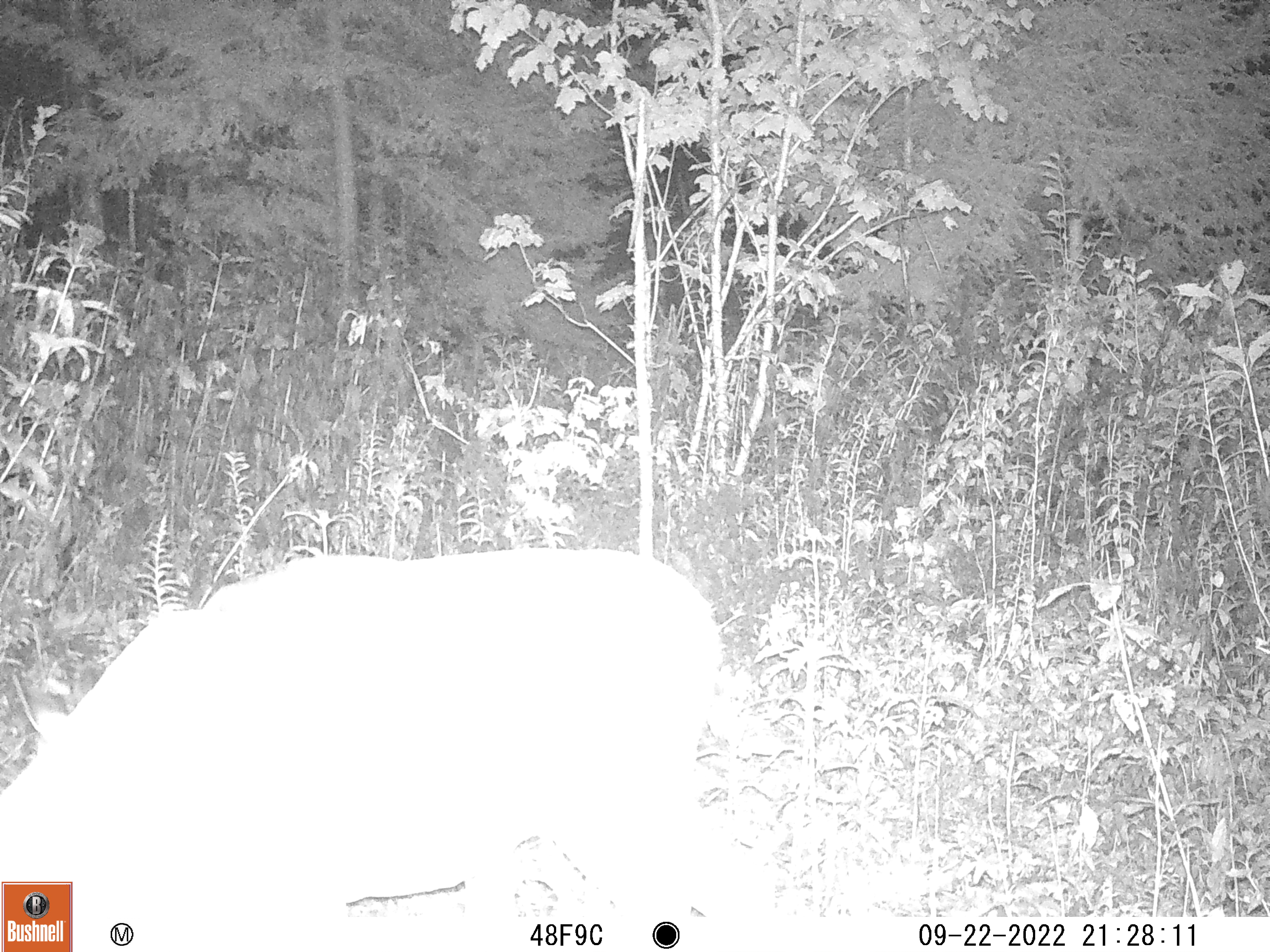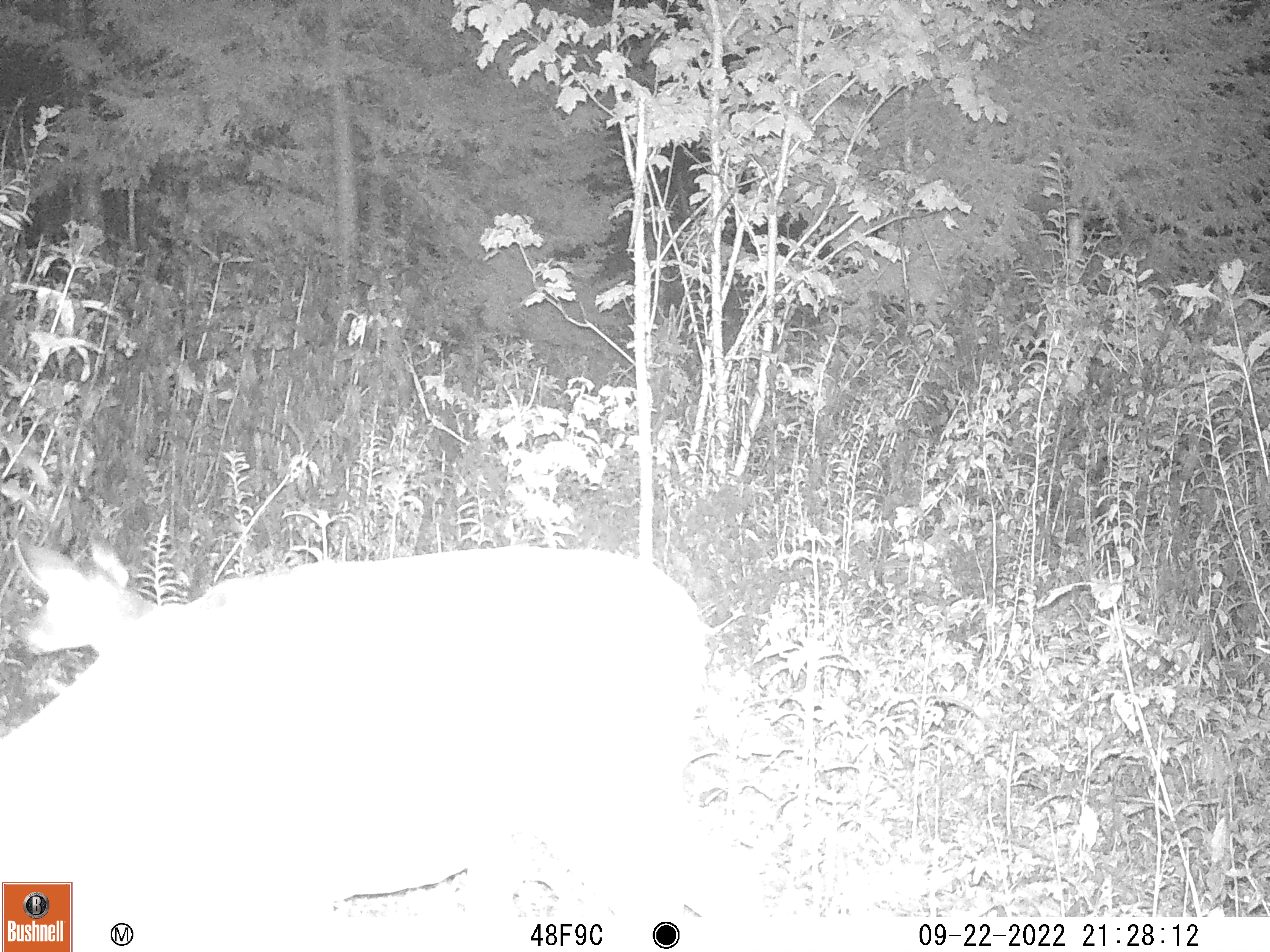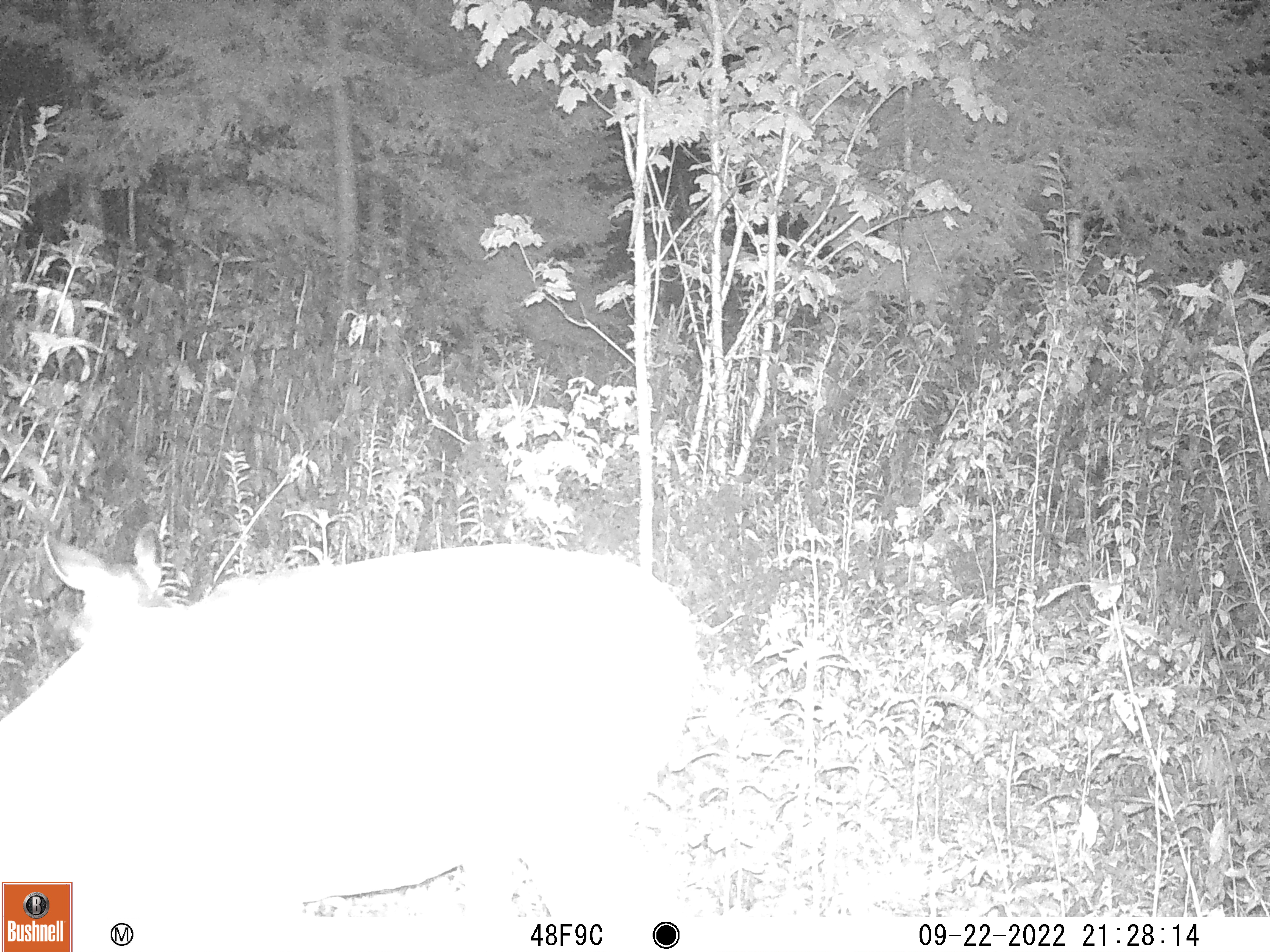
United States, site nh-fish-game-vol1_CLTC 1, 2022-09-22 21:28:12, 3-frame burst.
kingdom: Animalia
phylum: Chordata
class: Mammalia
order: Artiodactyla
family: Cervidae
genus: Odocoileus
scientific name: Odocoileus virginianus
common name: white-tailed deer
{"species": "white-tailed deer (Odocoileus virginianus)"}